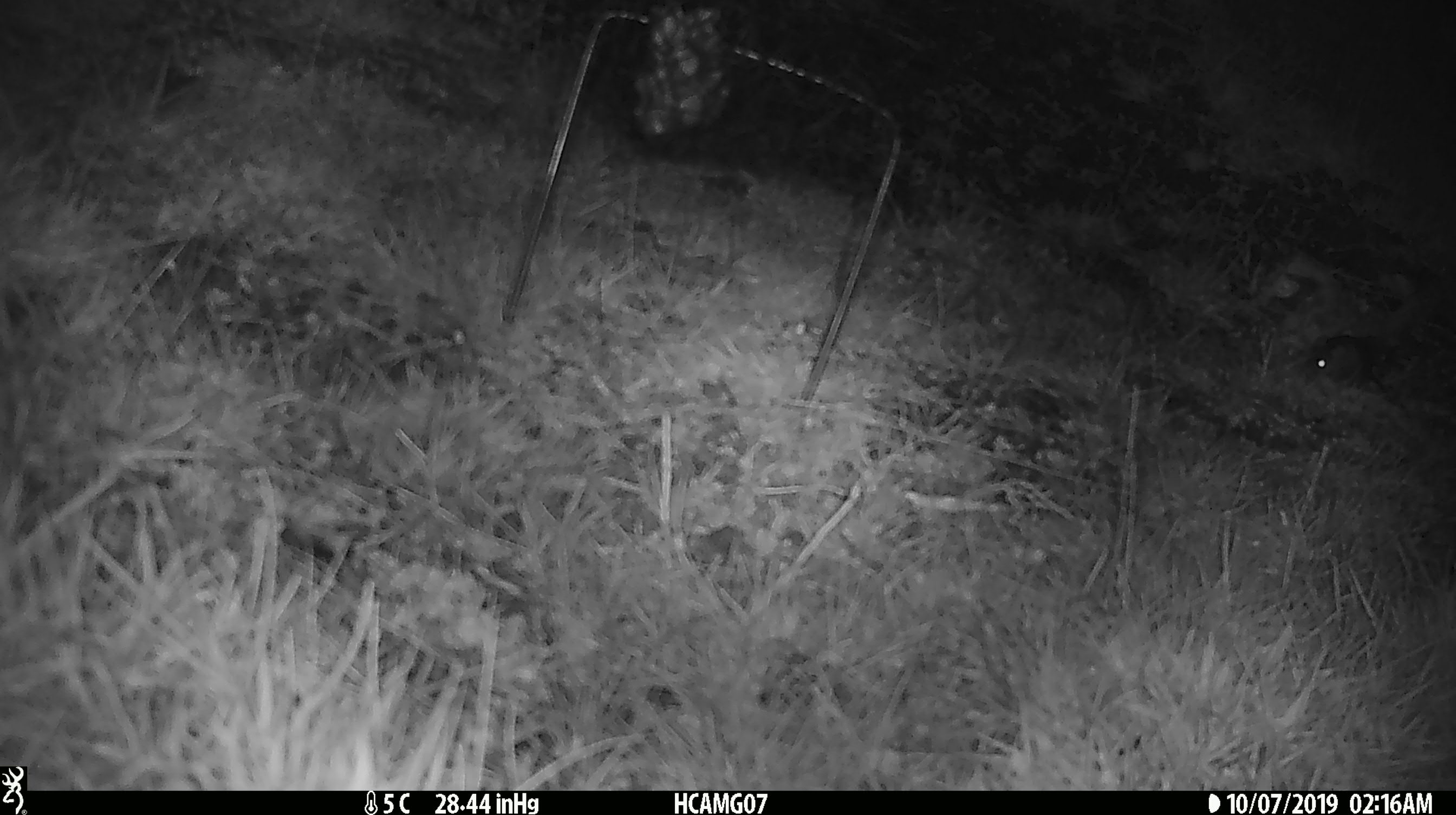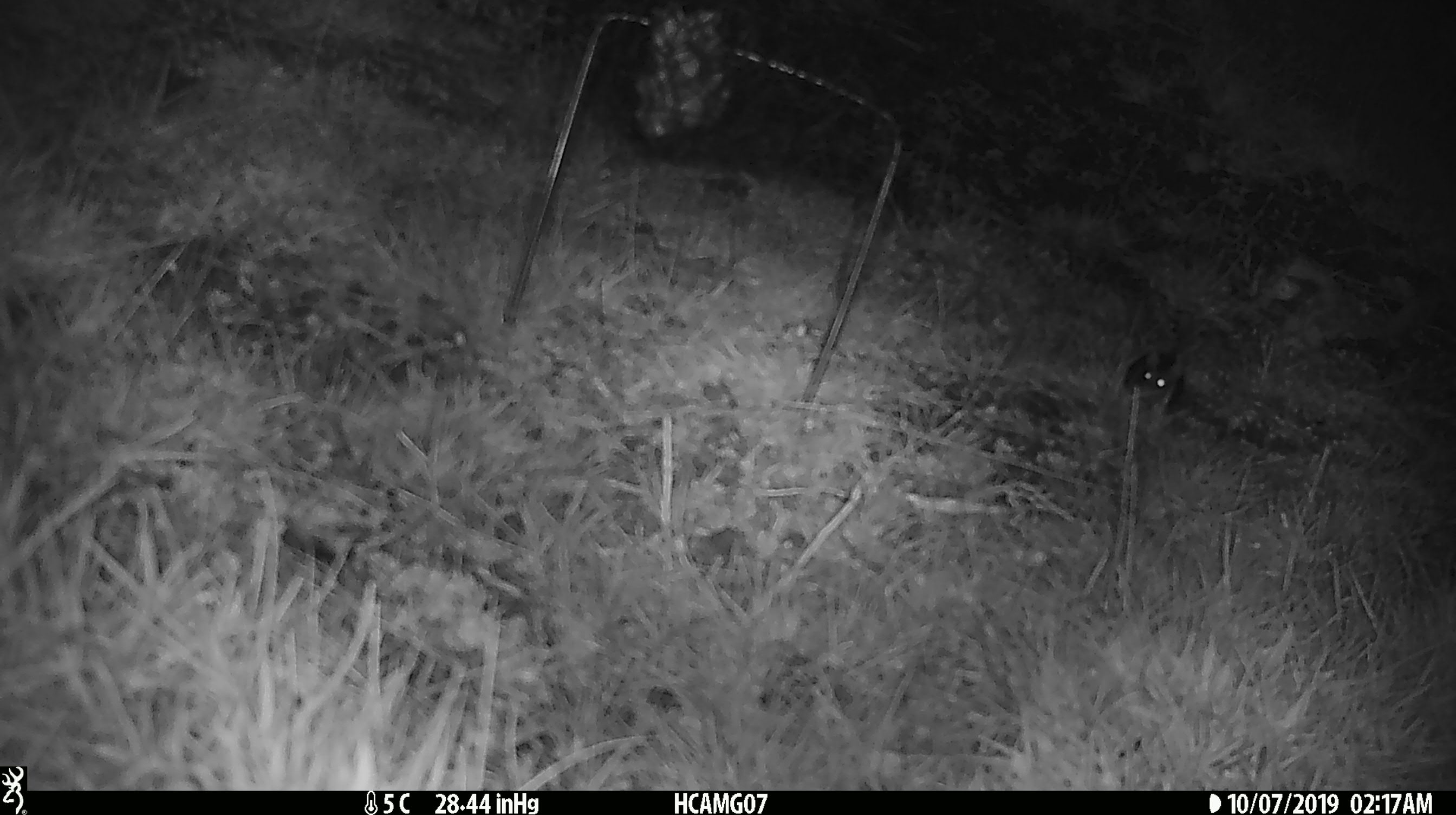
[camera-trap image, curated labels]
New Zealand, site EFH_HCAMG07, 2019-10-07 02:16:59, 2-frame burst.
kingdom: Animalia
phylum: Chordata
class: Mammalia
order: Rodentia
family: Muridae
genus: Mus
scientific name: Mus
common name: mouse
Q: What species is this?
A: Mouse (Mus).